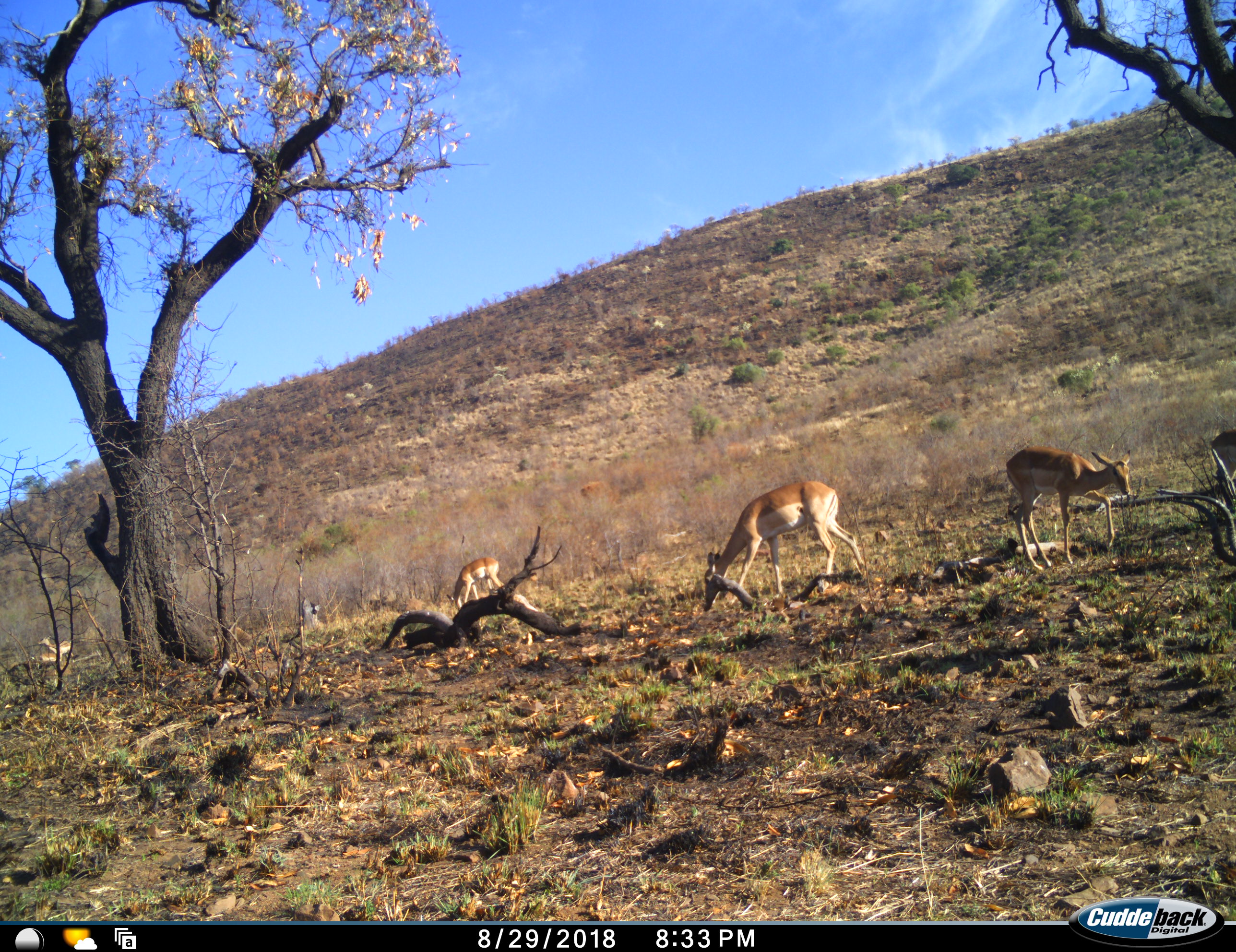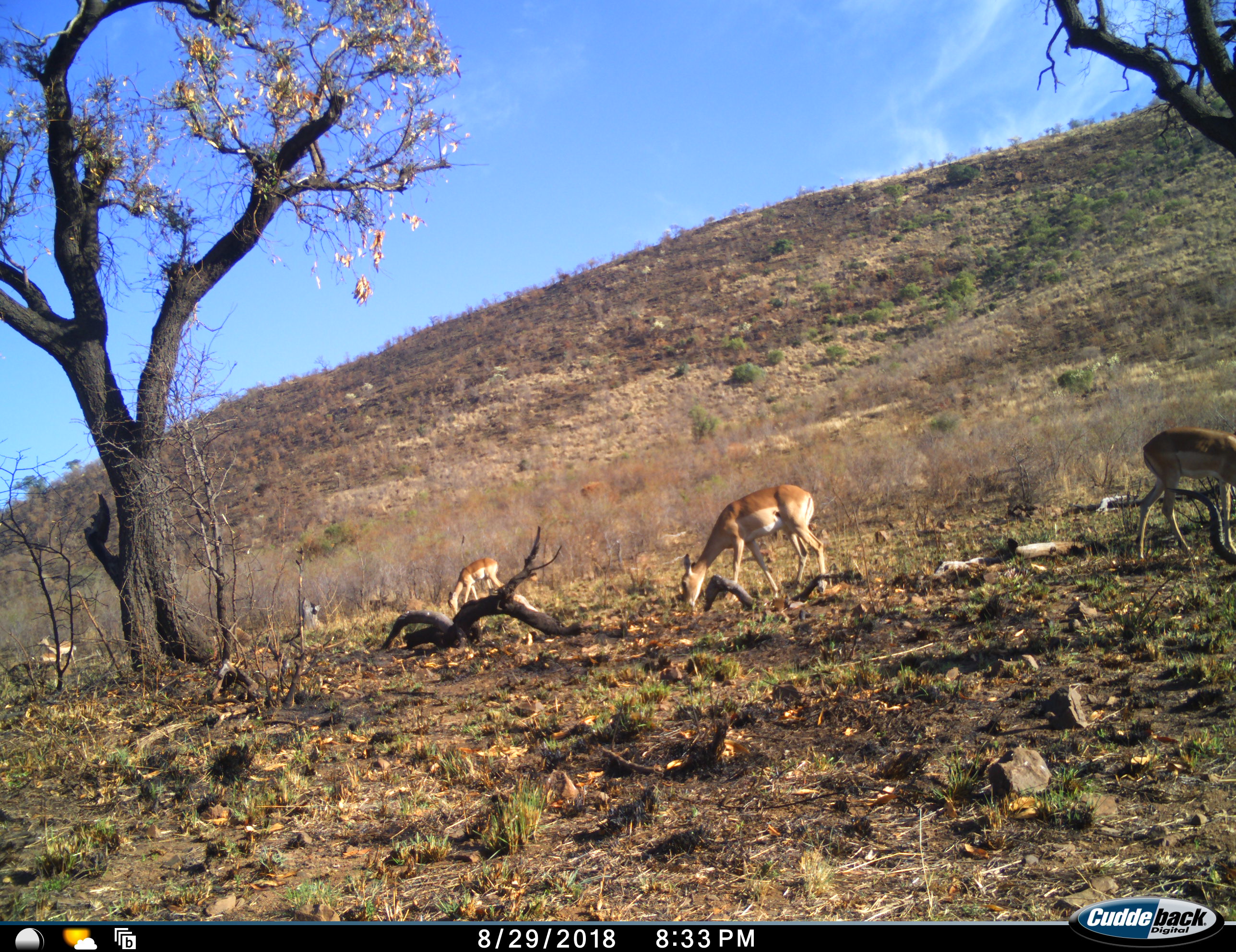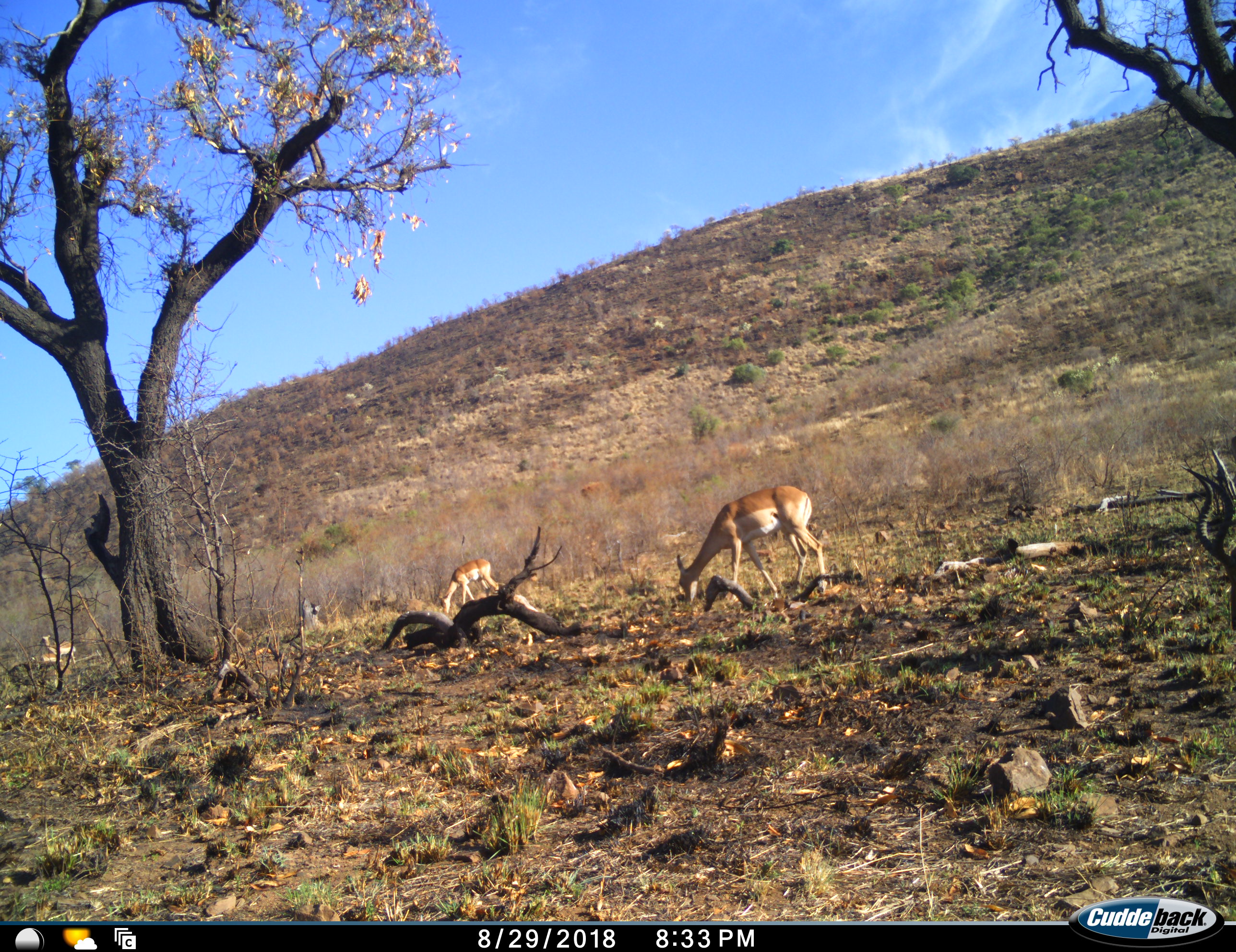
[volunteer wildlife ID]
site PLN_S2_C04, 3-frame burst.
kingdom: Animalia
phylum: Chordata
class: Mammalia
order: Artiodactyla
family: Bovidae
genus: Aepyceros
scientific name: Aepyceros melampus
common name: impala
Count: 4.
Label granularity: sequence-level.